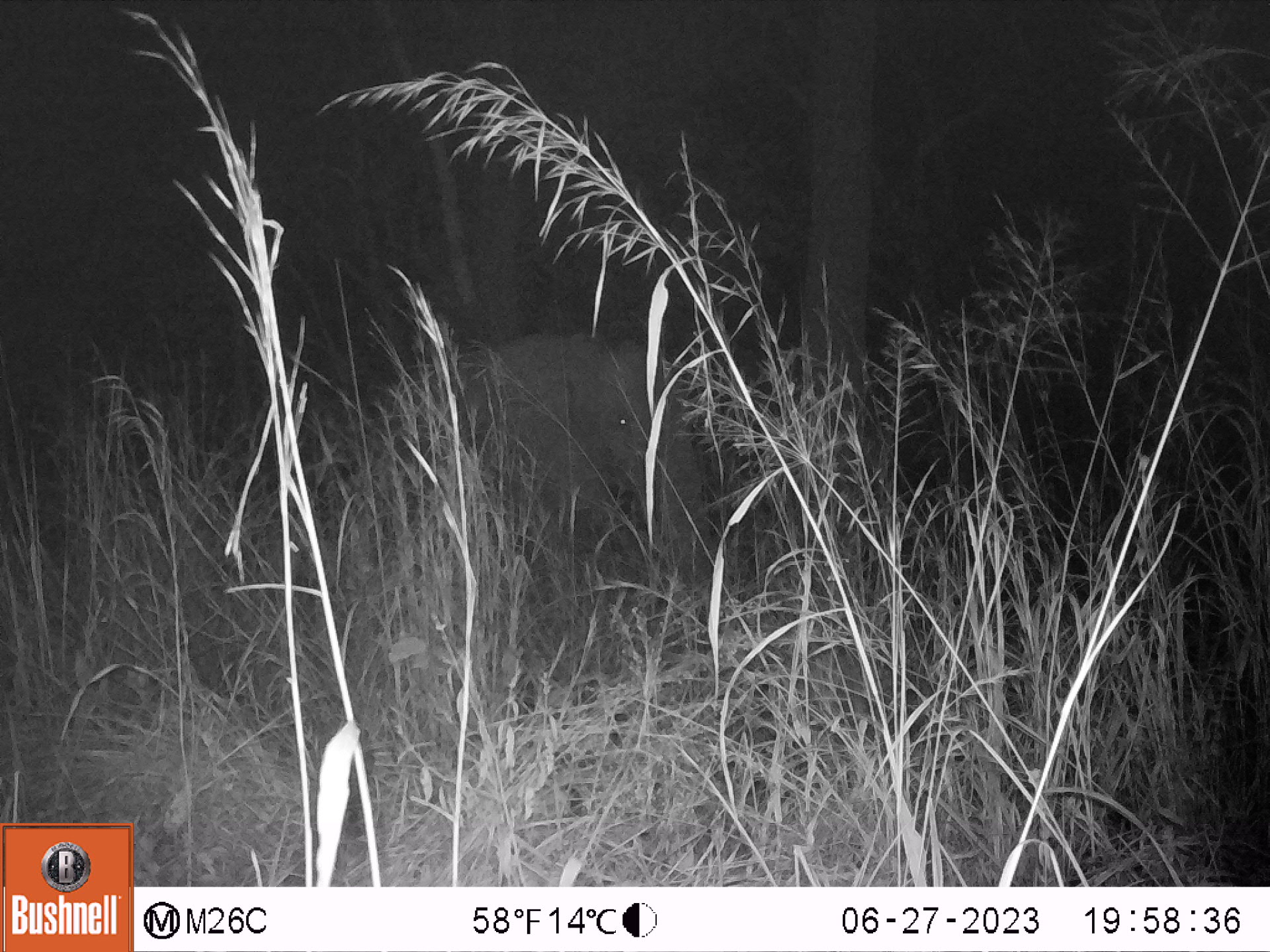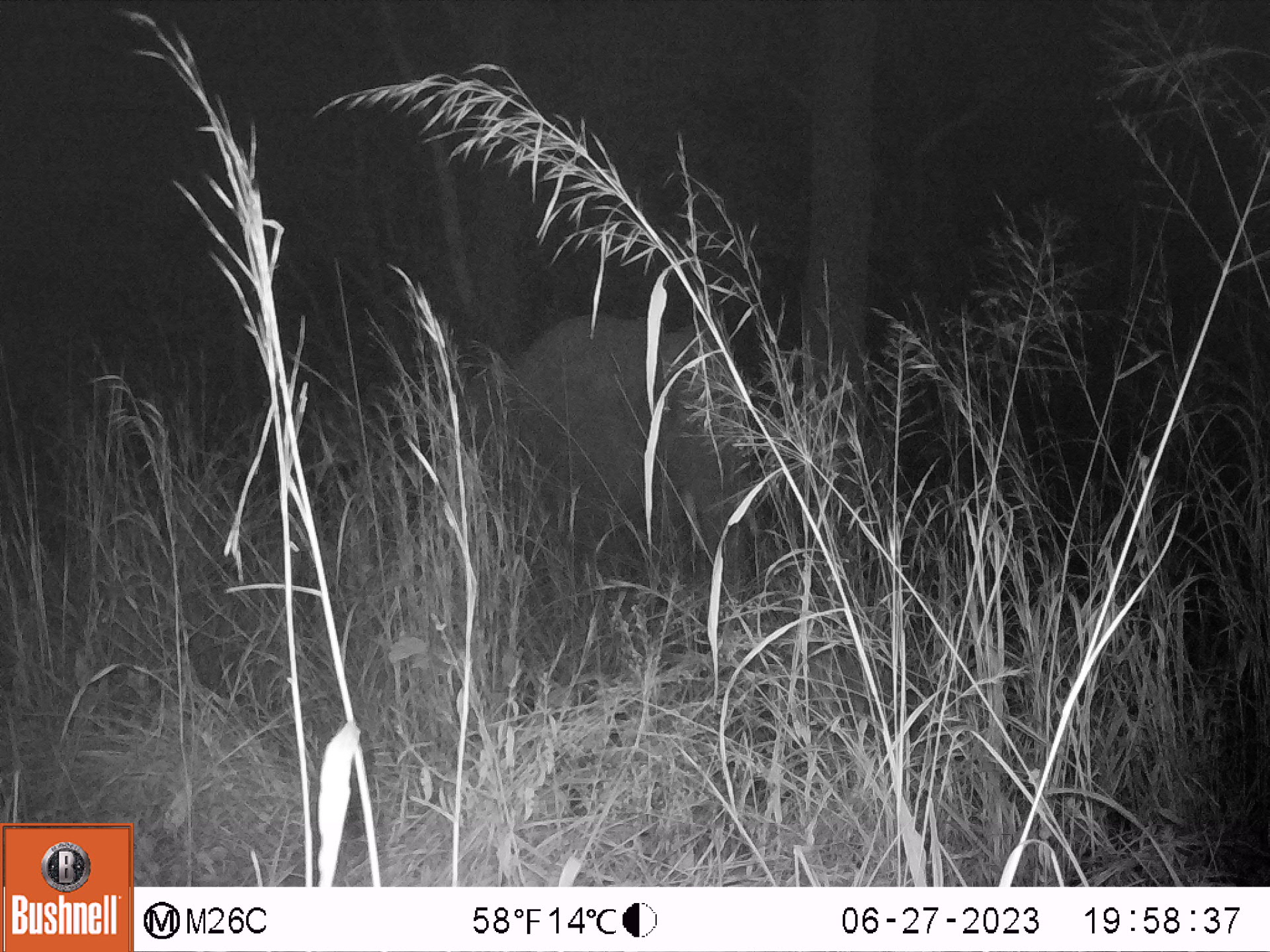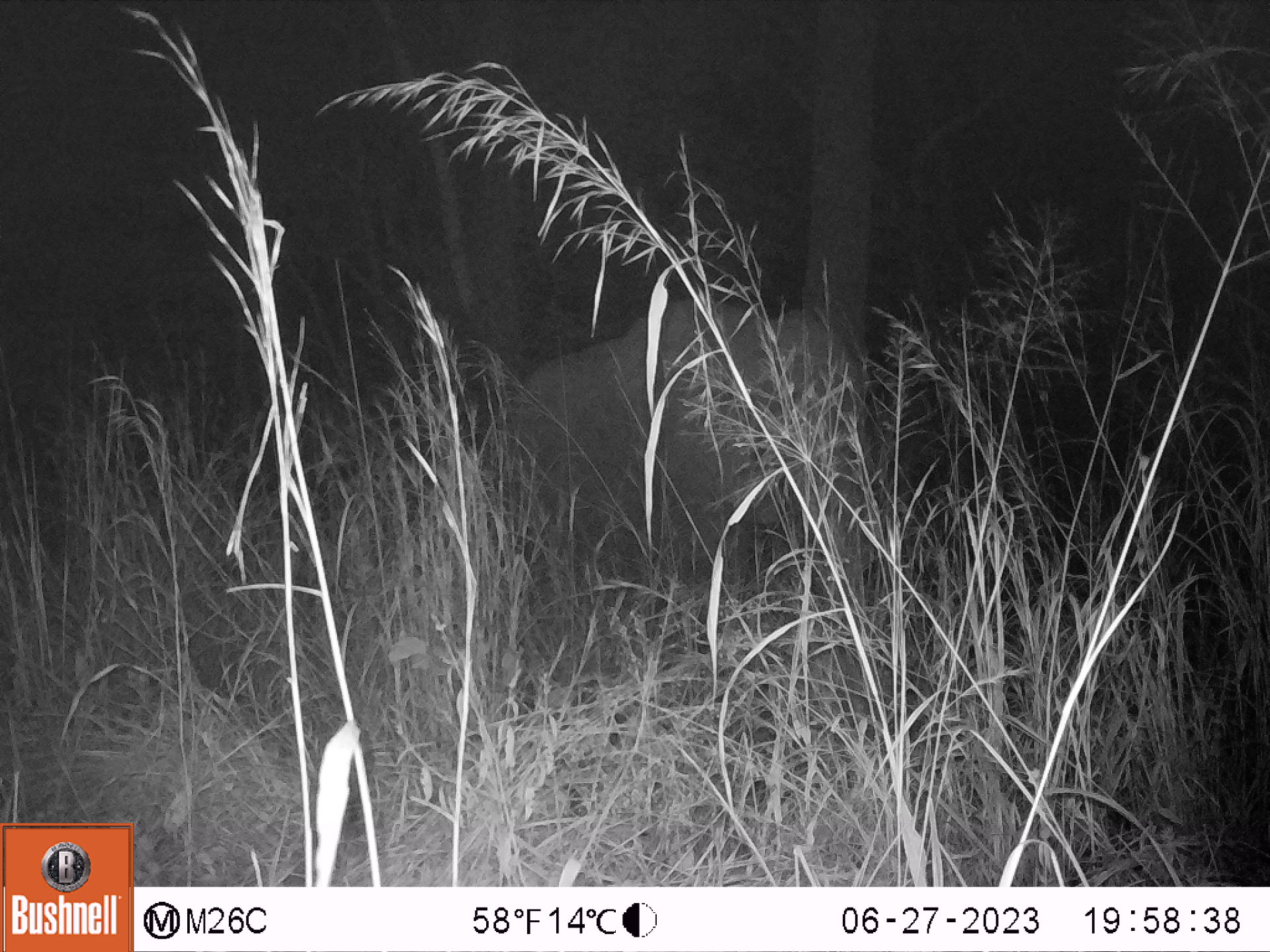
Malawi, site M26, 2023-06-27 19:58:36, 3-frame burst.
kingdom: Animalia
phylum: Chordata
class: Mammalia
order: Proboscidea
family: Elephantidae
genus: Loxodonta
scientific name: Loxodonta africana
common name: african savanna elephant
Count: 1.